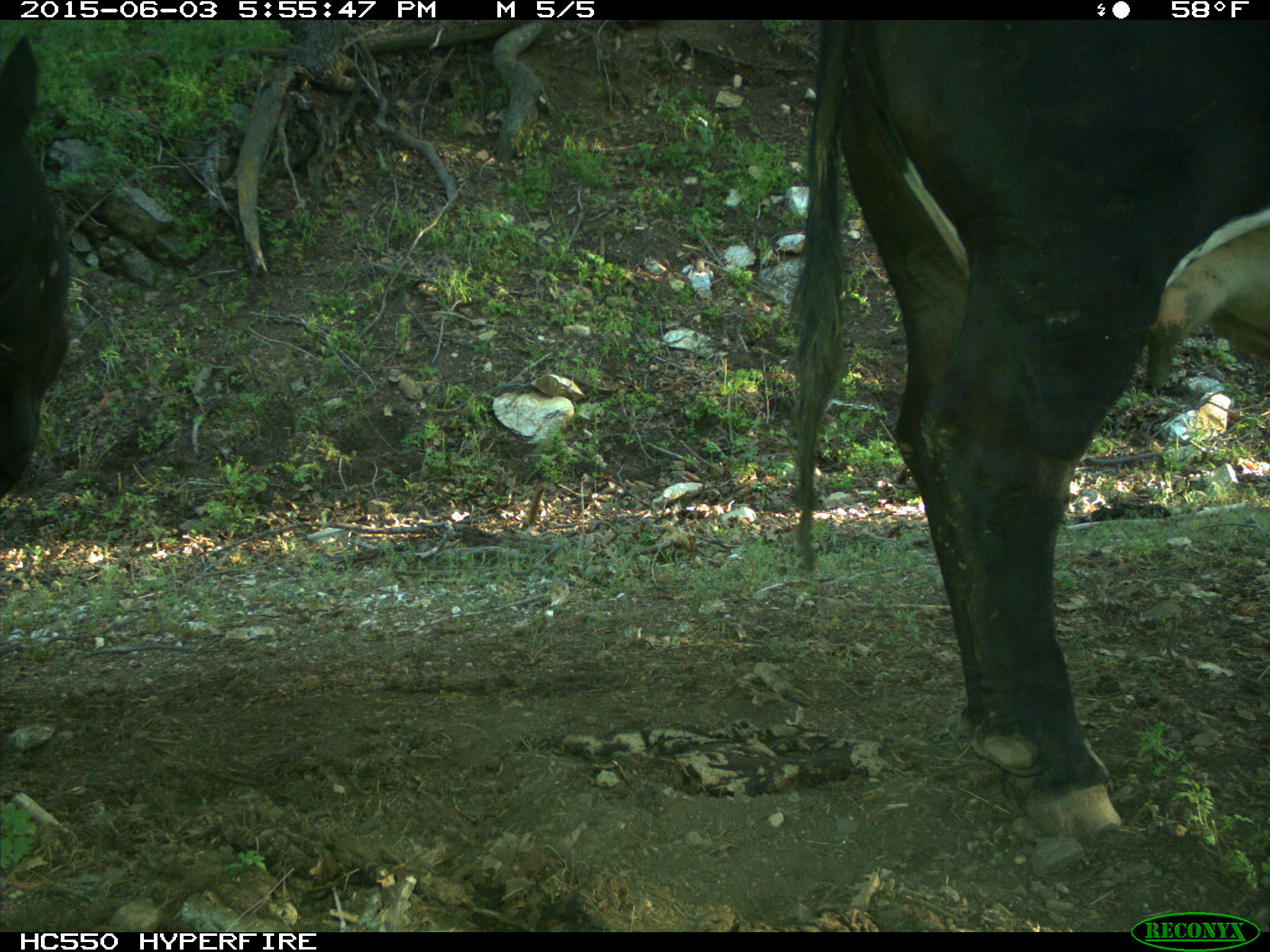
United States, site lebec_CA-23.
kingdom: Animalia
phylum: Chordata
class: Mammalia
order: Artiodactyla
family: Bovidae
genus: Bos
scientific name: Bos taurus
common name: domestic cow